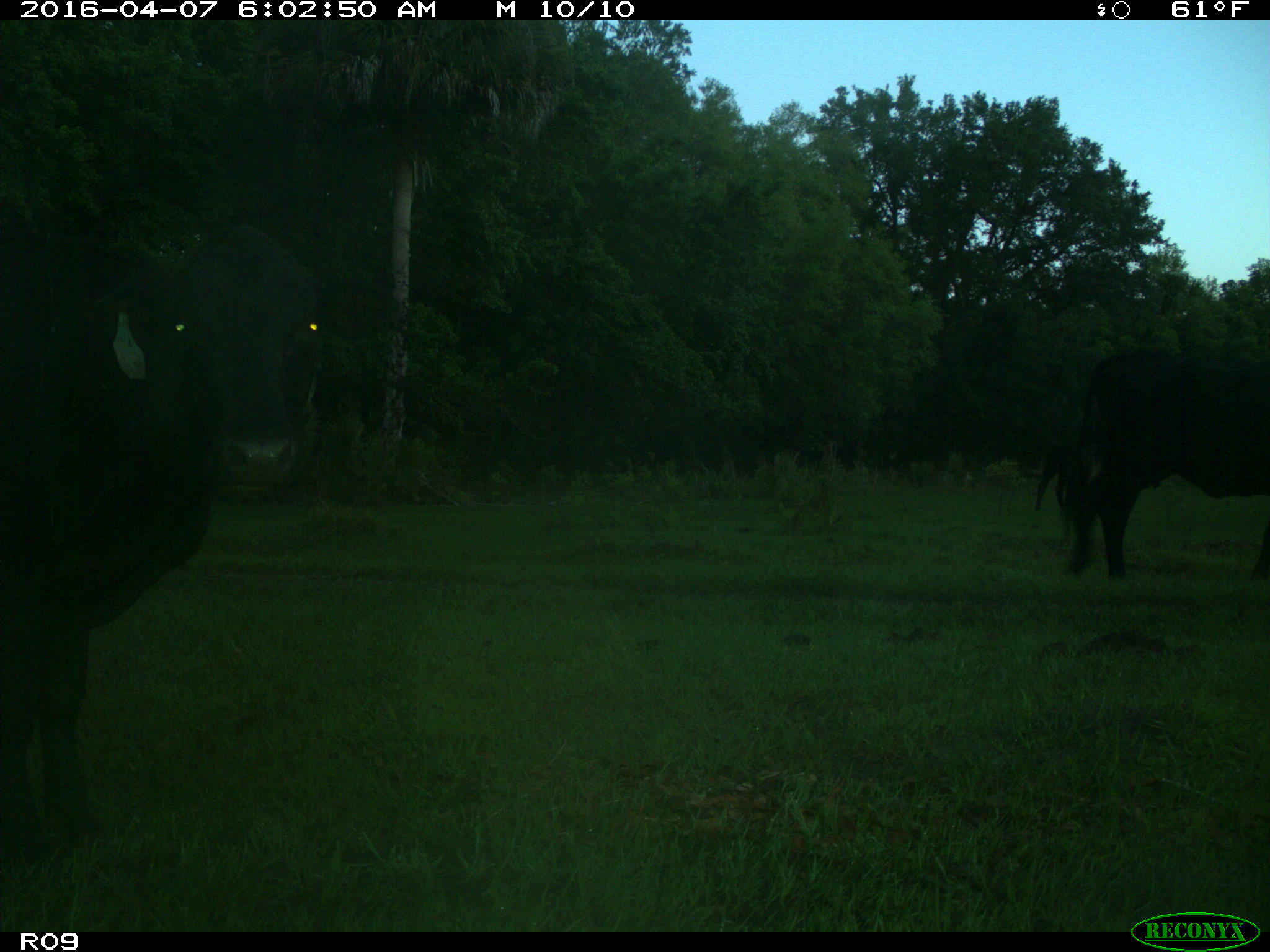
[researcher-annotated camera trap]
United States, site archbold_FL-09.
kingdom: Animalia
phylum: Chordata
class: Mammalia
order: Artiodactyla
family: Bovidae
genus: Bos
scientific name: Bos taurus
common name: domestic cow